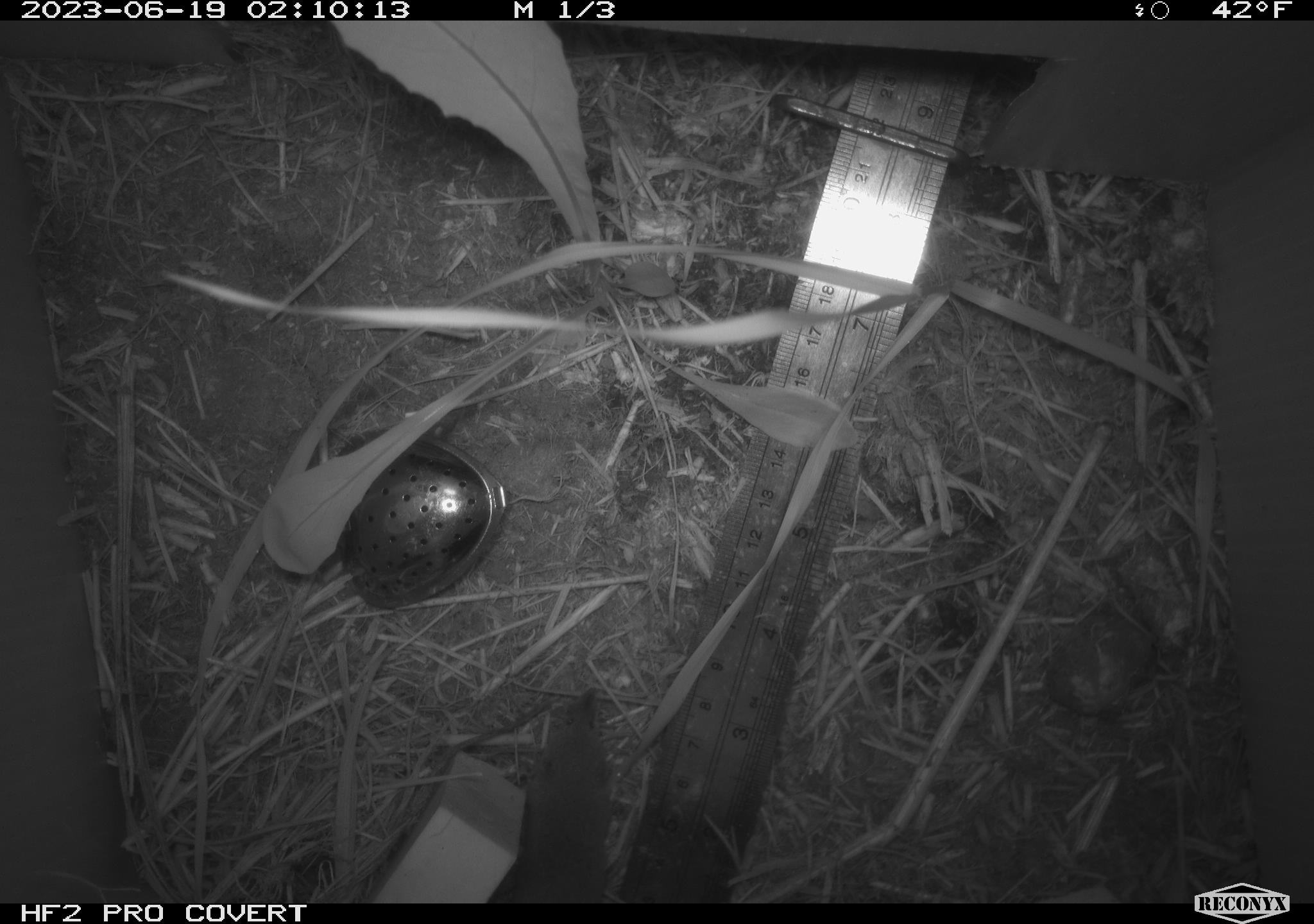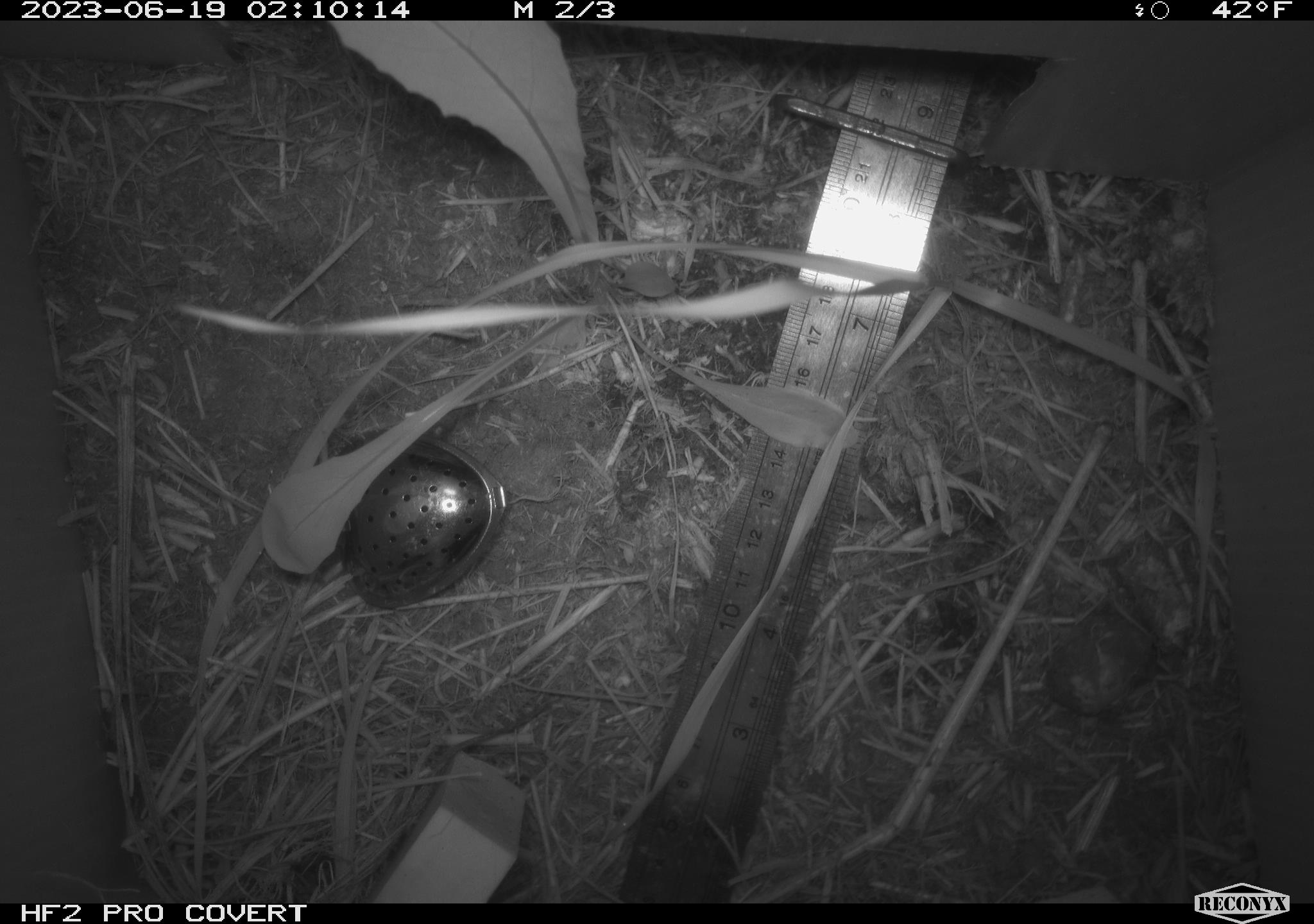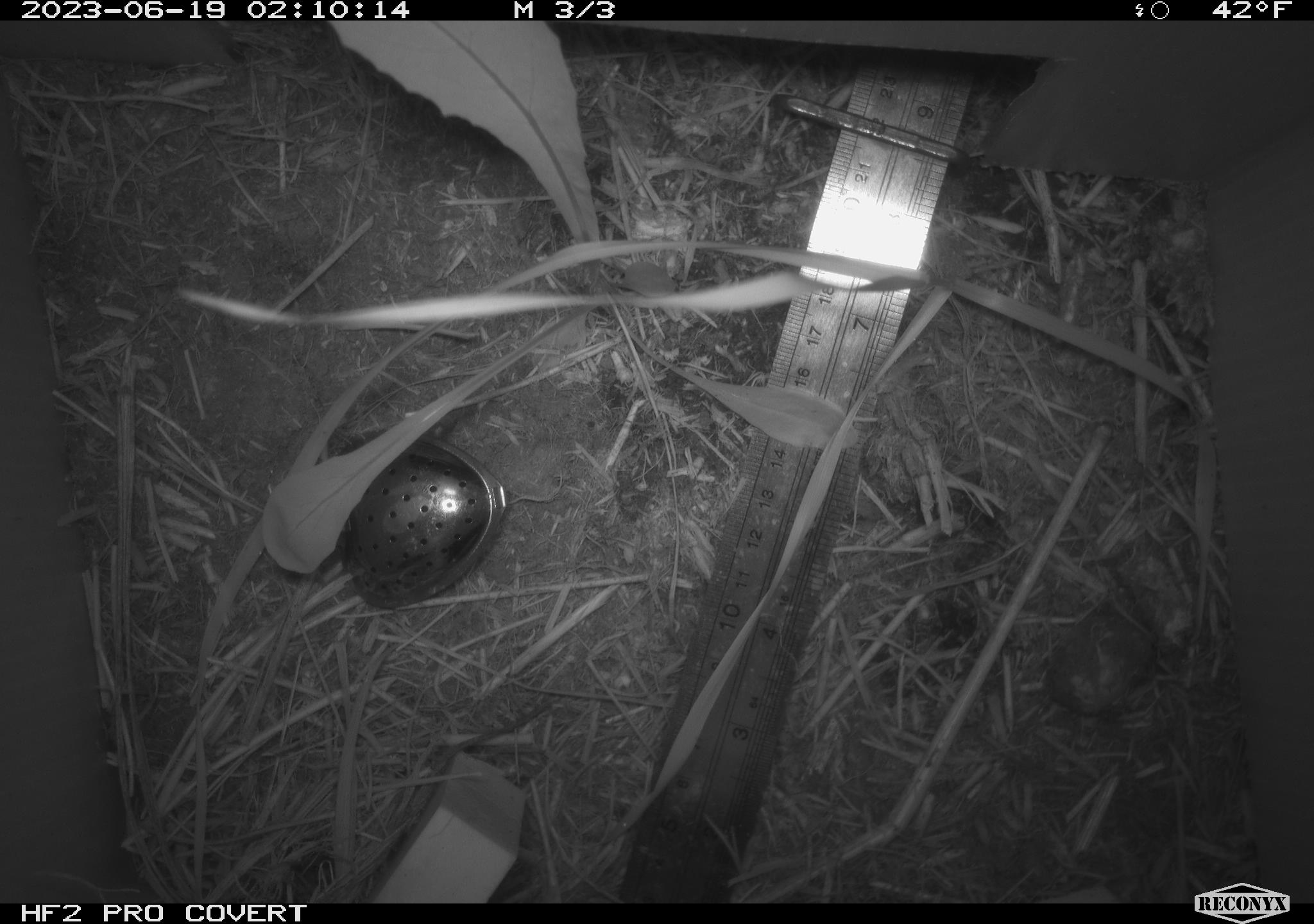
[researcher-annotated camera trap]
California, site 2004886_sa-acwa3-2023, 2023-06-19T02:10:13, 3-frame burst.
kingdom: Animalia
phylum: Chordata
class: Mammalia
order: Eulipotyphla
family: Soricidae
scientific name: Soricidae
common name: shrews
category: soricidae family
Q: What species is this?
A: Soricidae family (shrews) (Soricidae).